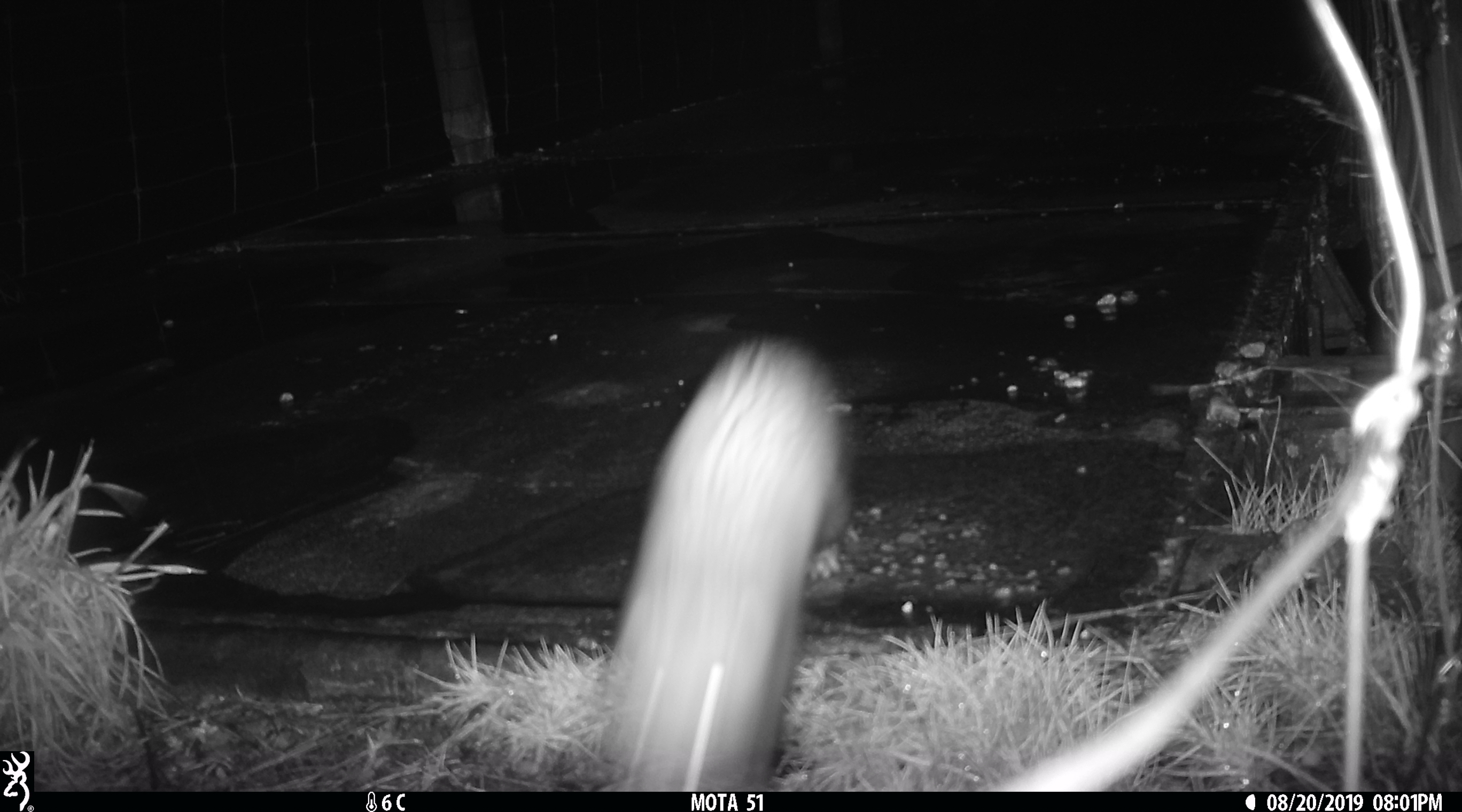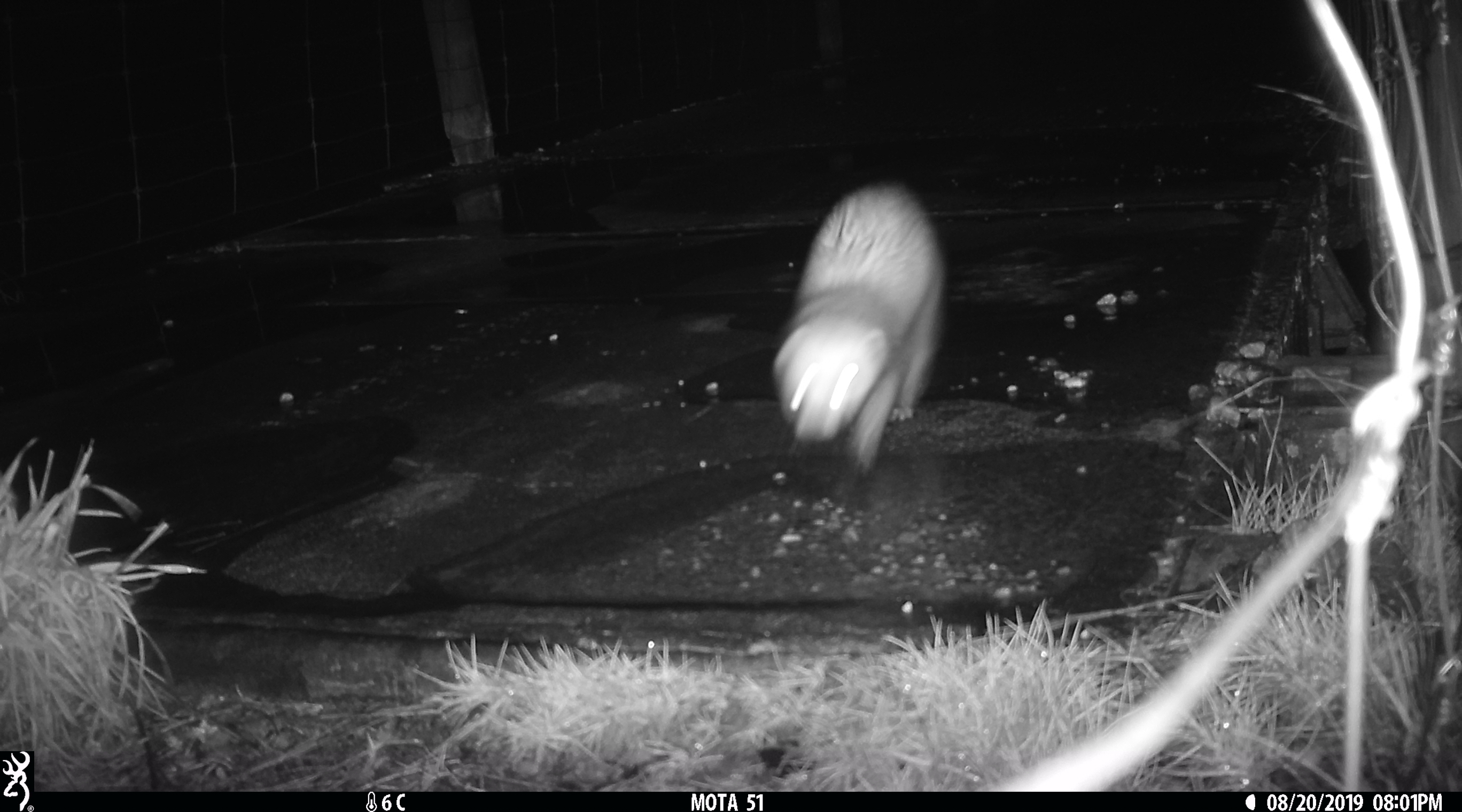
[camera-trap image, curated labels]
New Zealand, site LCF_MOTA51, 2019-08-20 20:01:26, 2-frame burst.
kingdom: Animalia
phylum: Chordata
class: Mammalia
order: Carnivora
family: Mustelidae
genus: Mustela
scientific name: Mustela furo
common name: ferret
Ferret (Mustela furo).